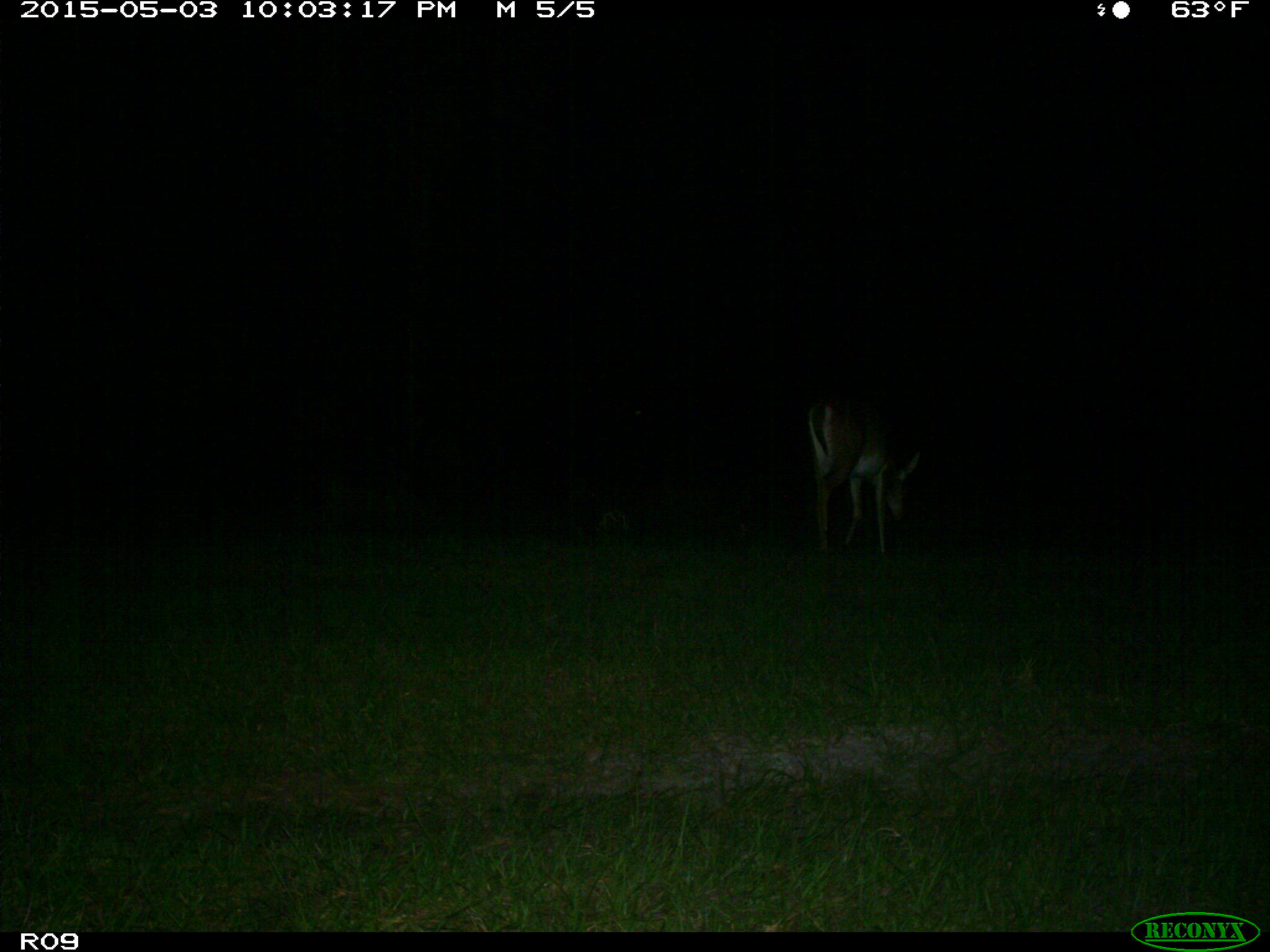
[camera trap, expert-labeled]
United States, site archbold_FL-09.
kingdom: Animalia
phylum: Chordata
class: Mammalia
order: Artiodactyla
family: Cervidae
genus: Odocoileus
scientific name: Odocoileus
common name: deer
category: unidentified deer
Unidentified deer (deer) (Odocoileus).